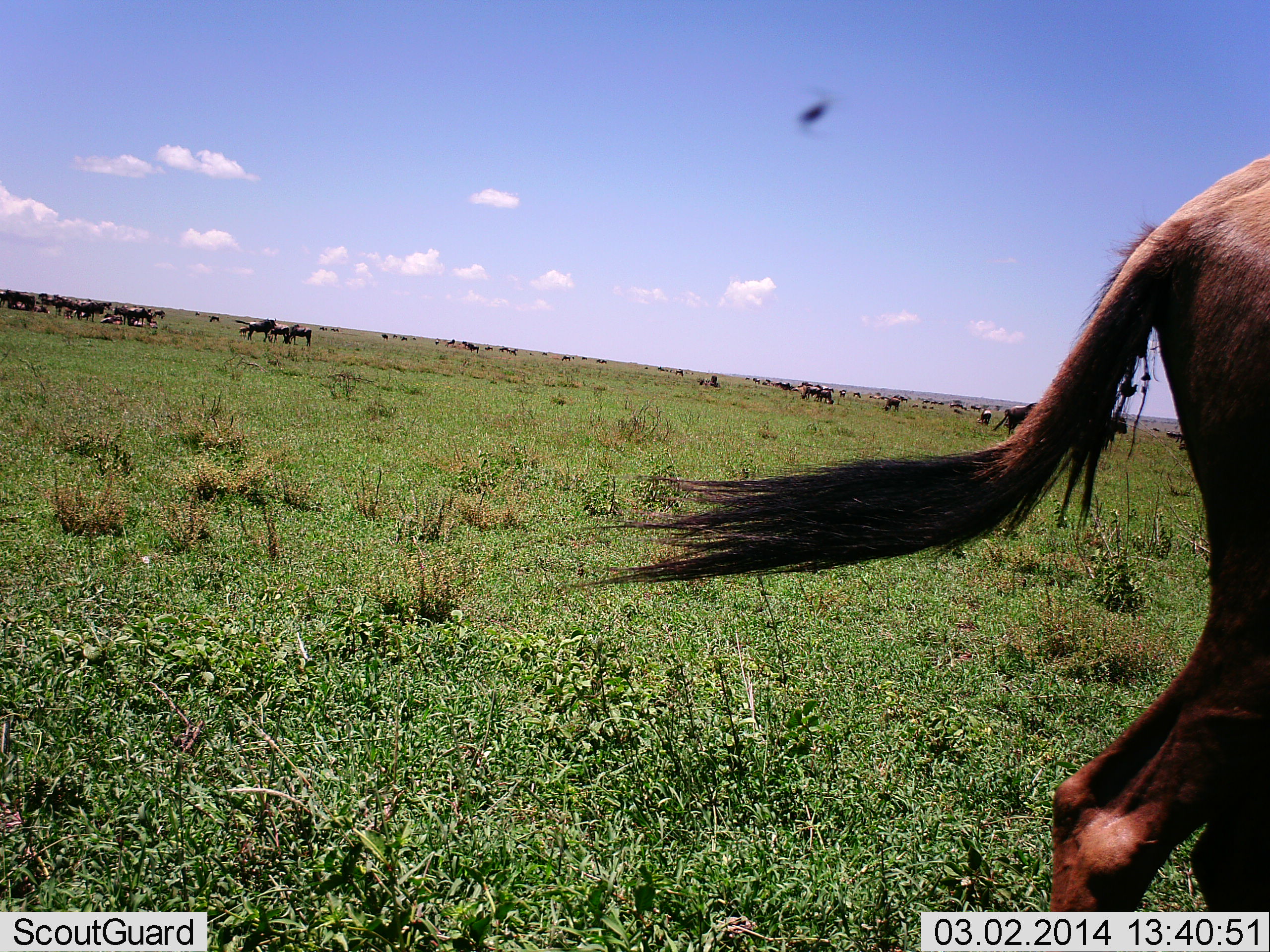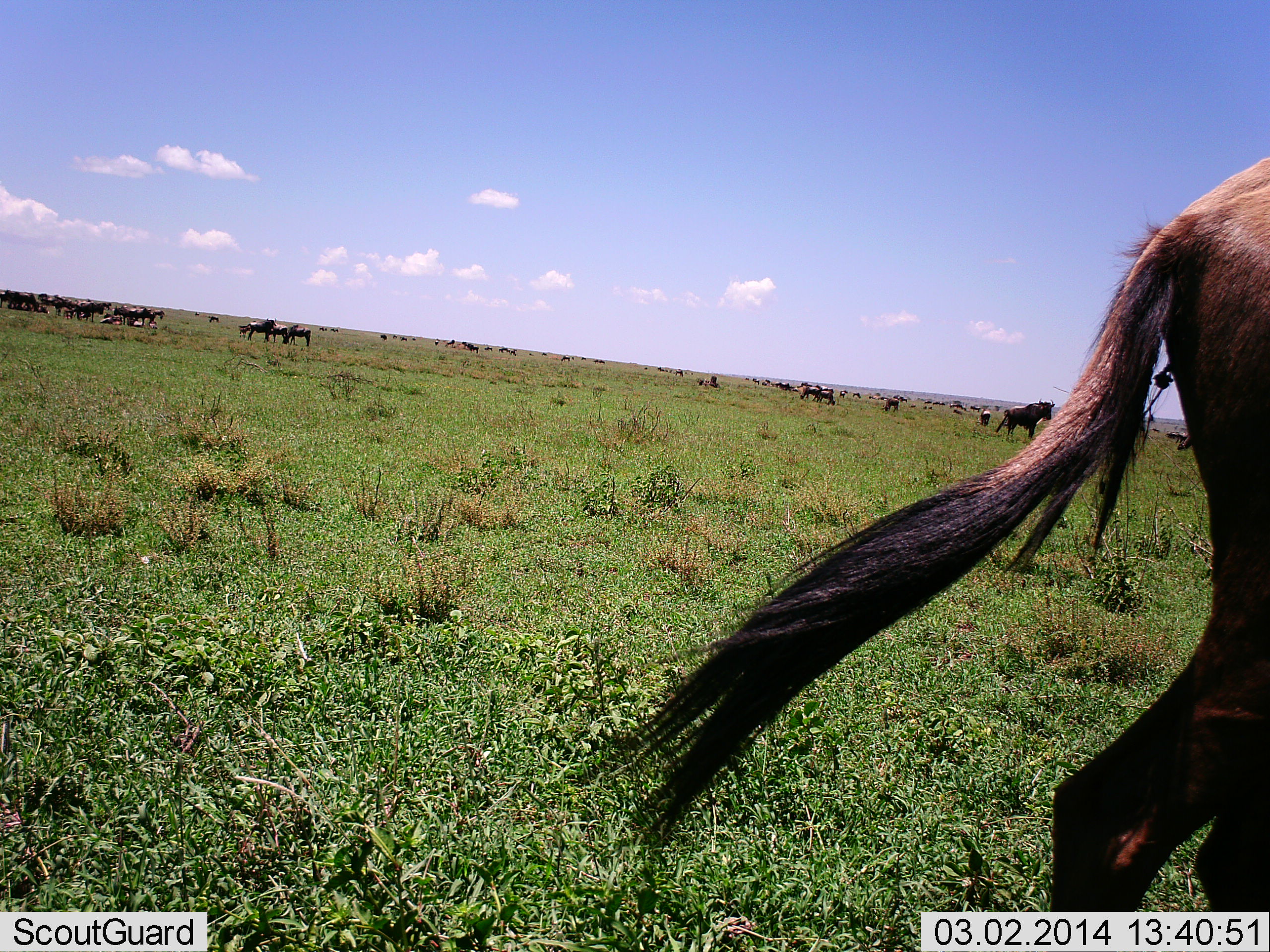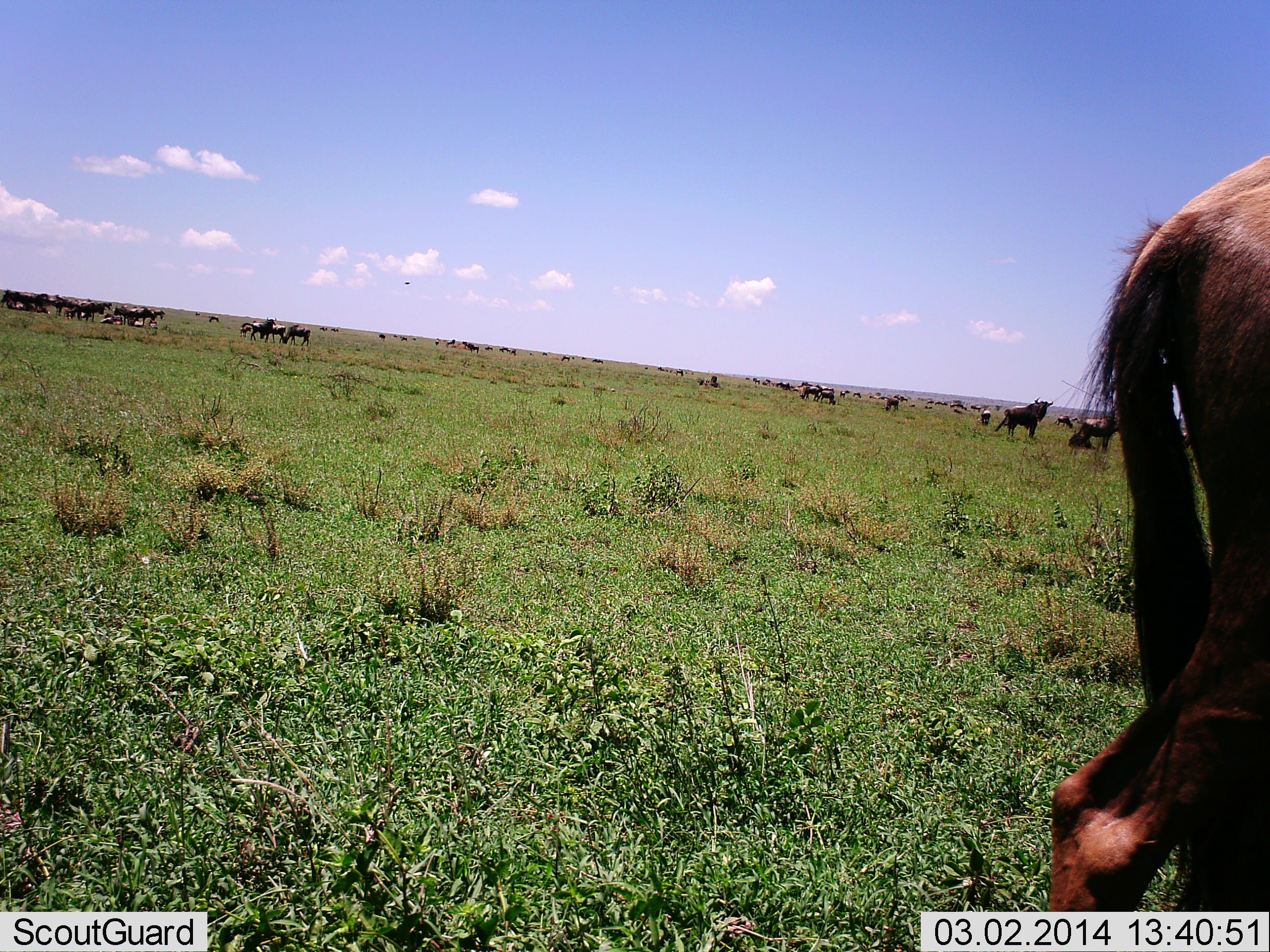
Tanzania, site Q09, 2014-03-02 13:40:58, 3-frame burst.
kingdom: Animalia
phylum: Chordata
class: Mammalia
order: Artiodactyla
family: Bovidae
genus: Connochaetes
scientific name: Connochaetes taurinus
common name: blue wildebeest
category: wildebeest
Wildebeest (blue wildebeest) (Connochaetes taurinus), count 11-50. Behavior (volunteer vote fractions): standing 75%, resting 25%, moving 50%, interacting 0%. Young present (vote fraction): 0%. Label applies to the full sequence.